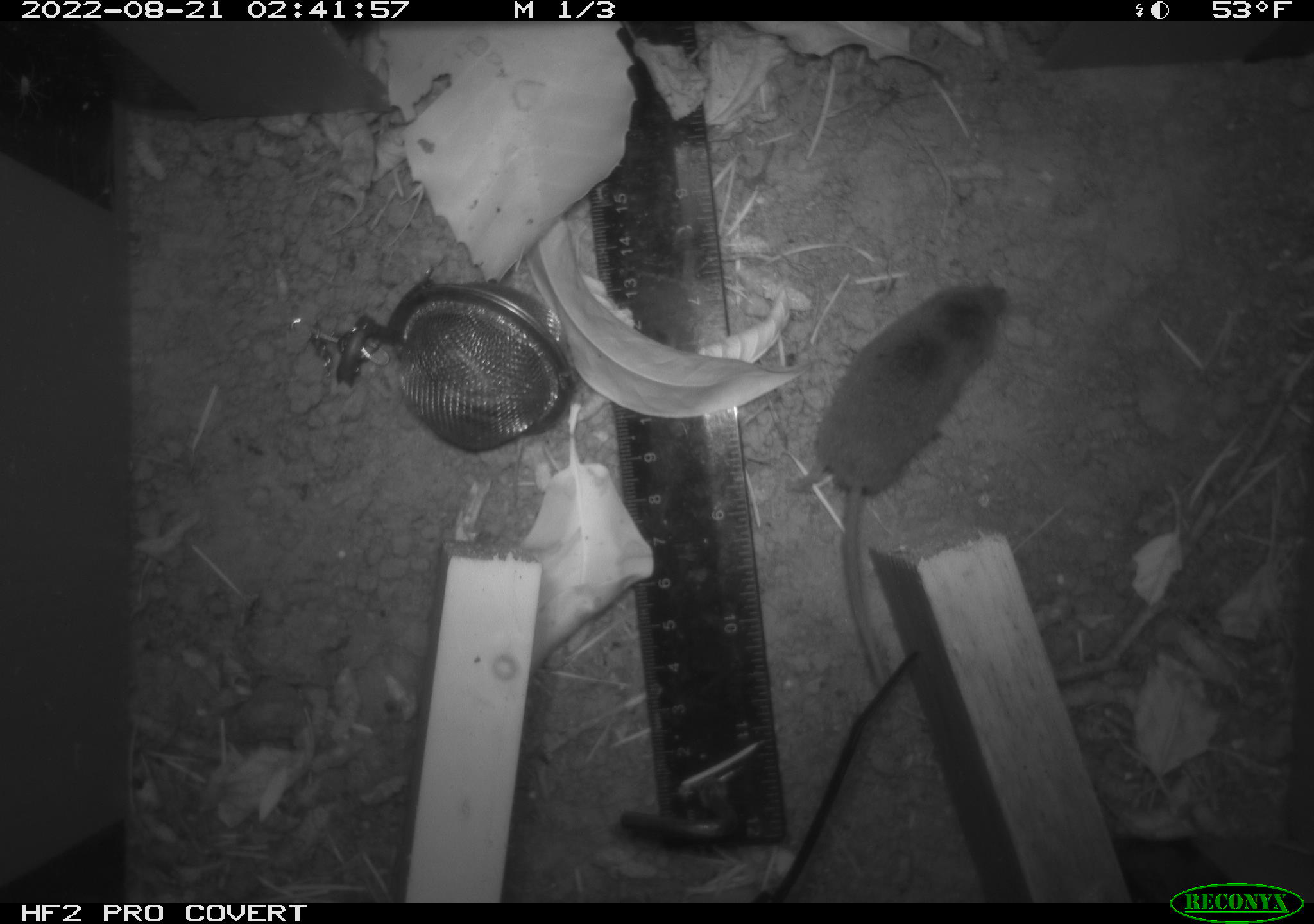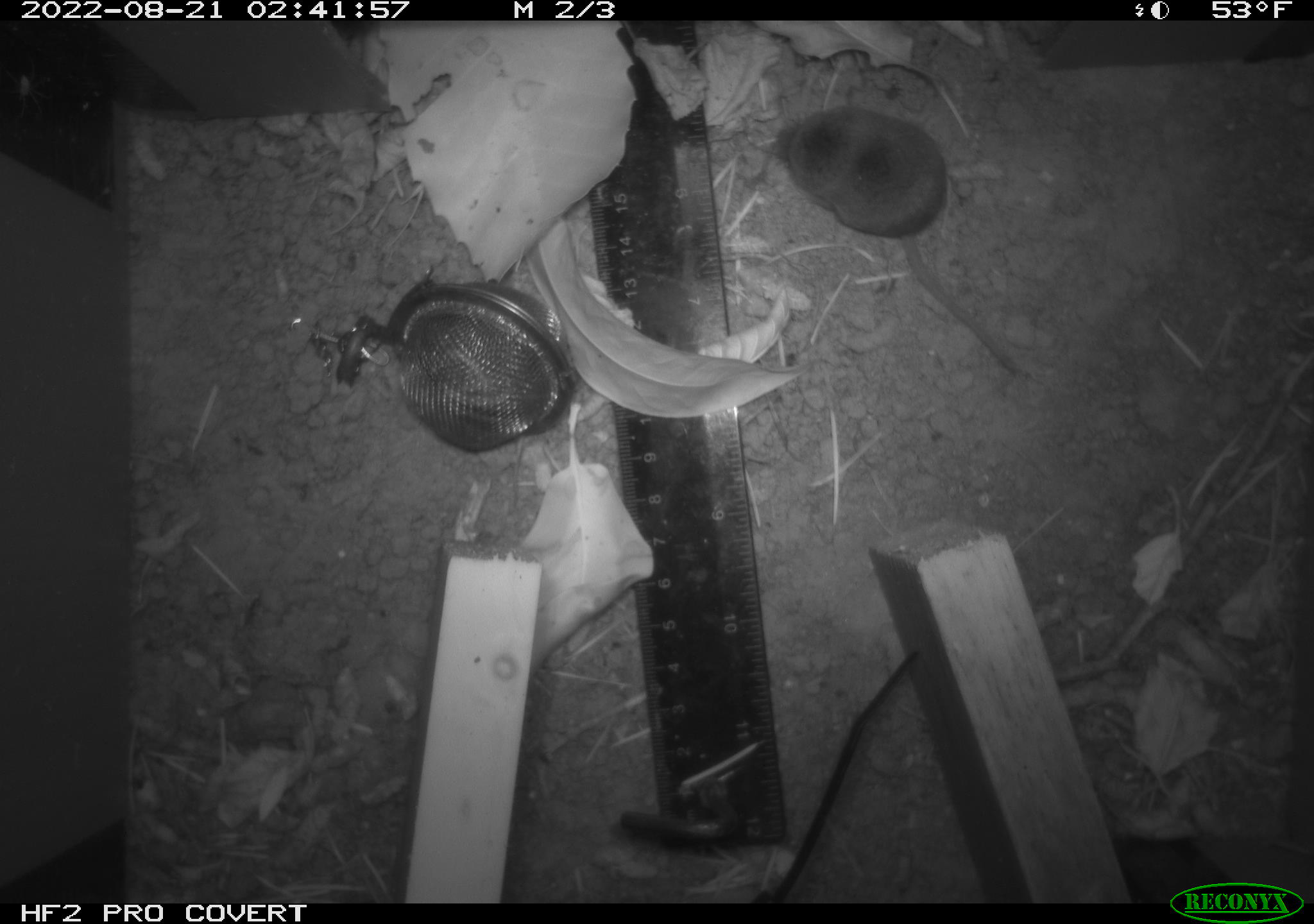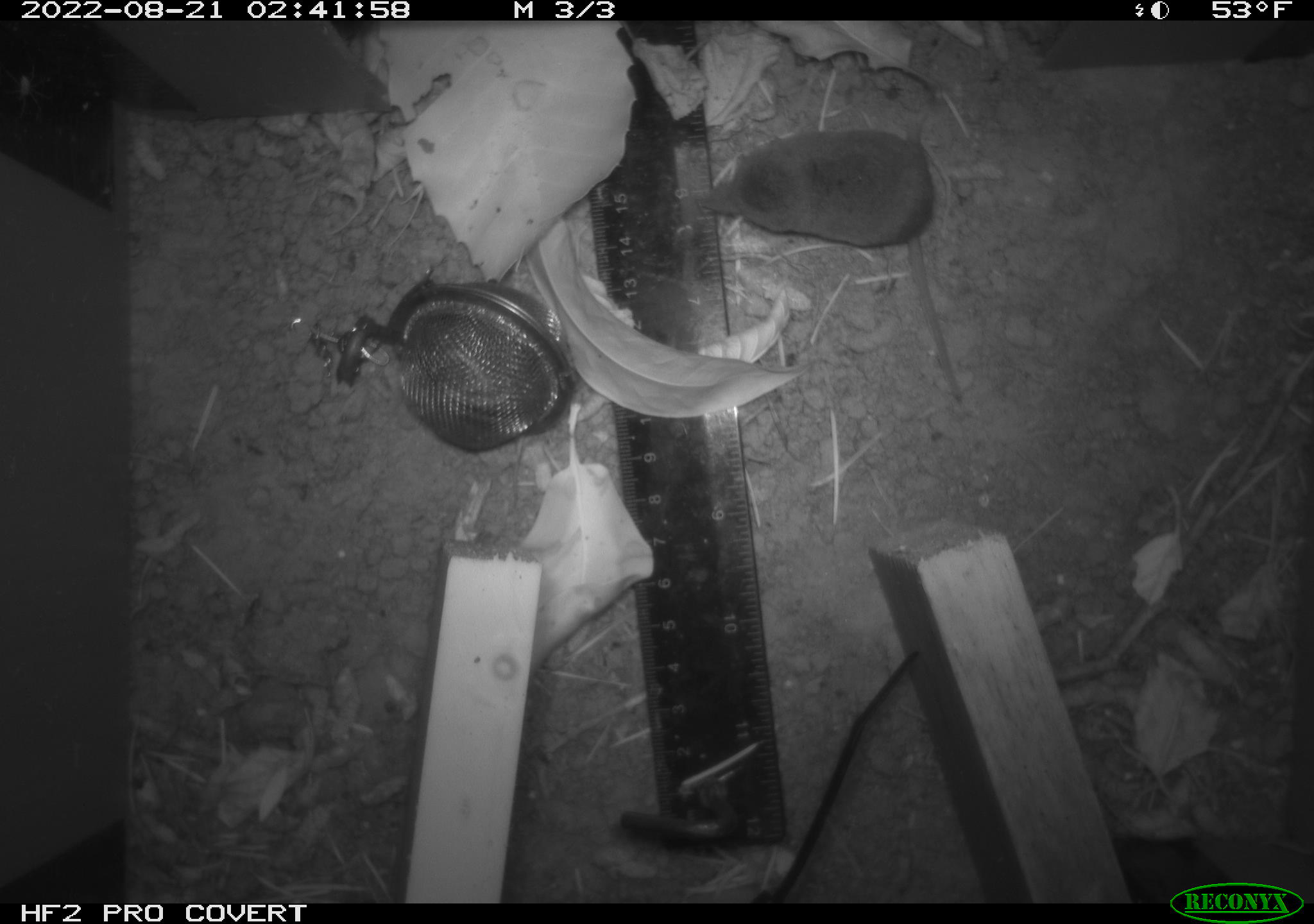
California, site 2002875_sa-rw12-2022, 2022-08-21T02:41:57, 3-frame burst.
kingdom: Animalia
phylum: Chordata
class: Mammalia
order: Eulipotyphla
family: Soricidae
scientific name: Soricidae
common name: shrews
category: soricidae family